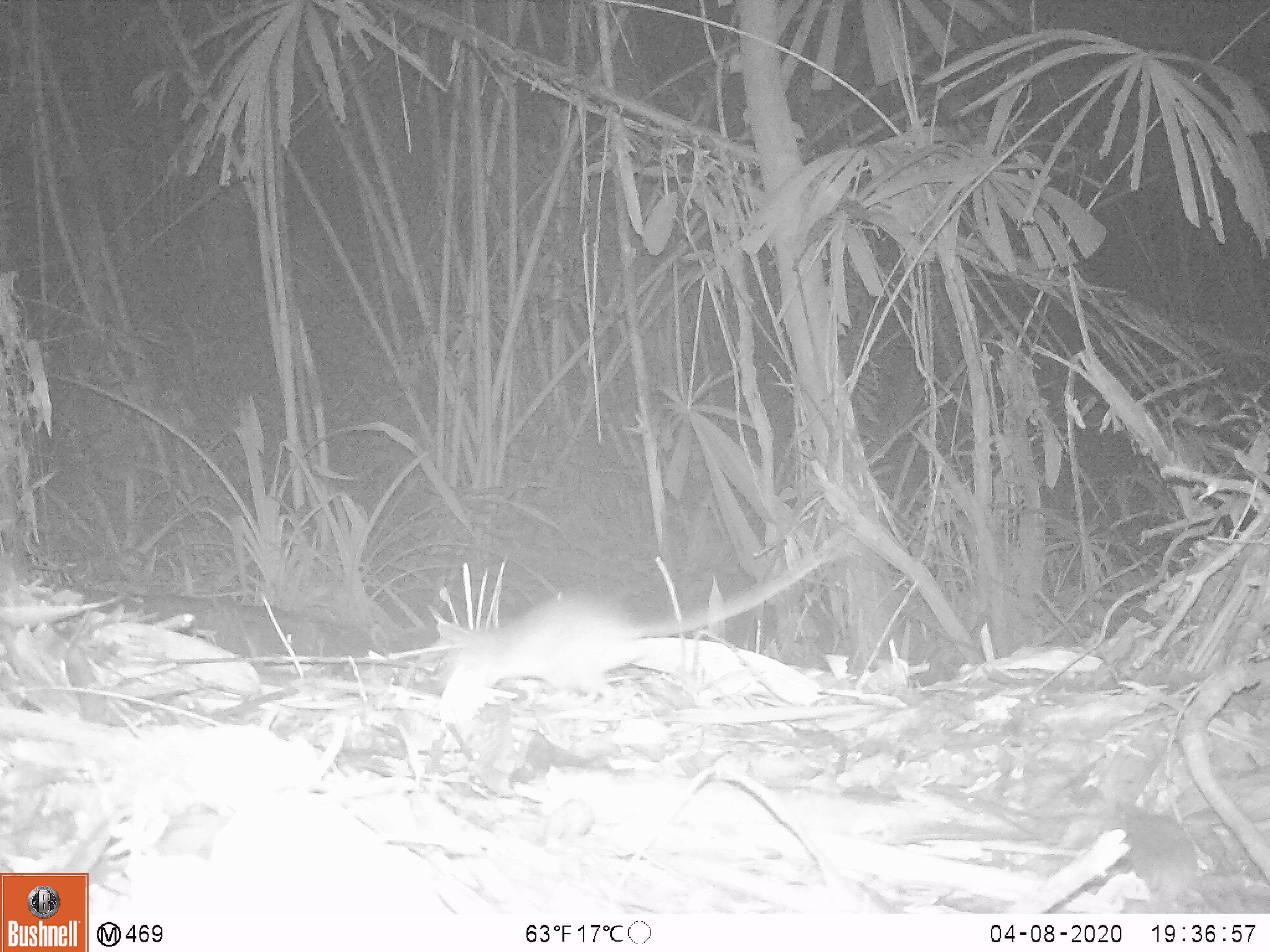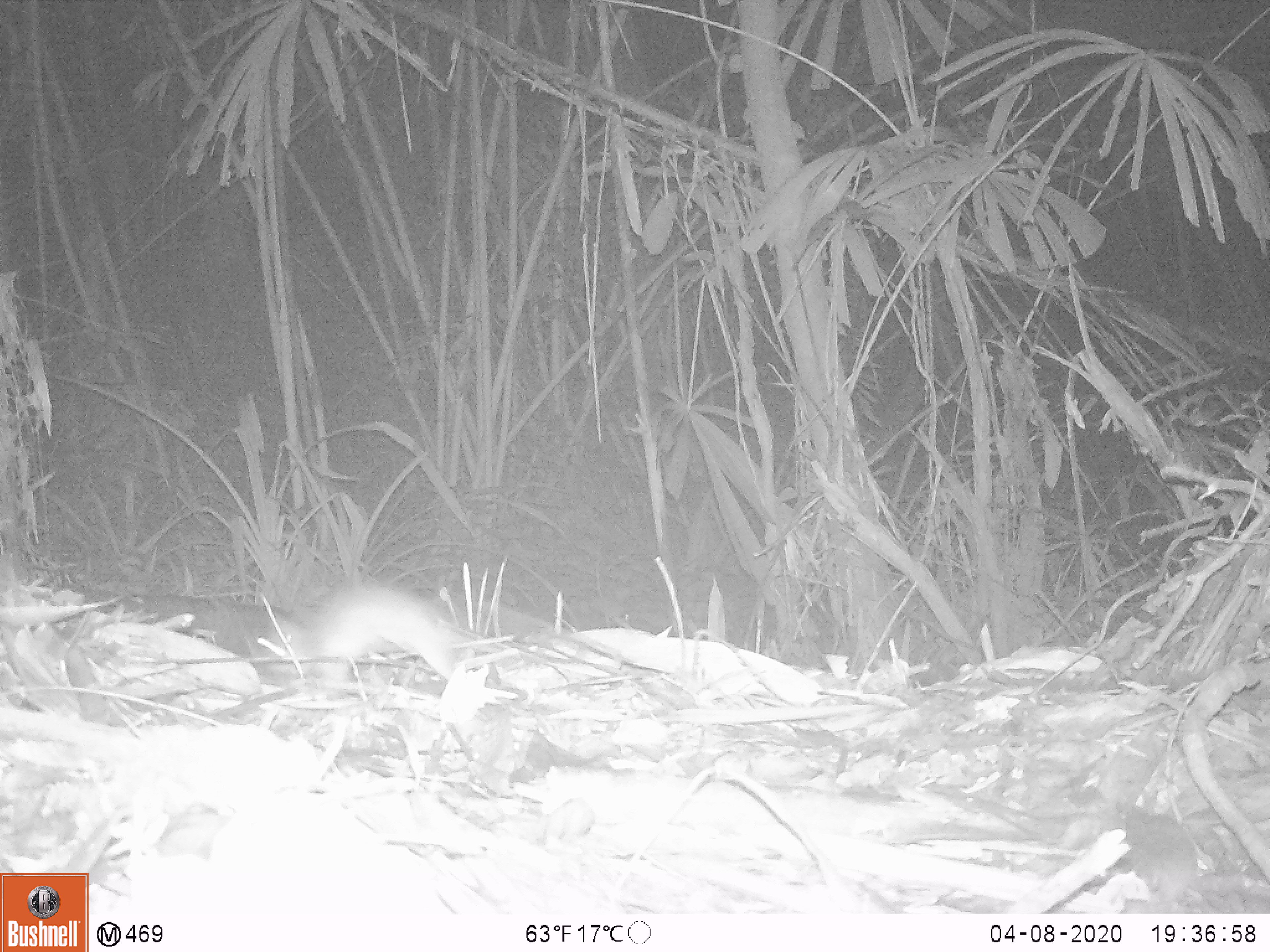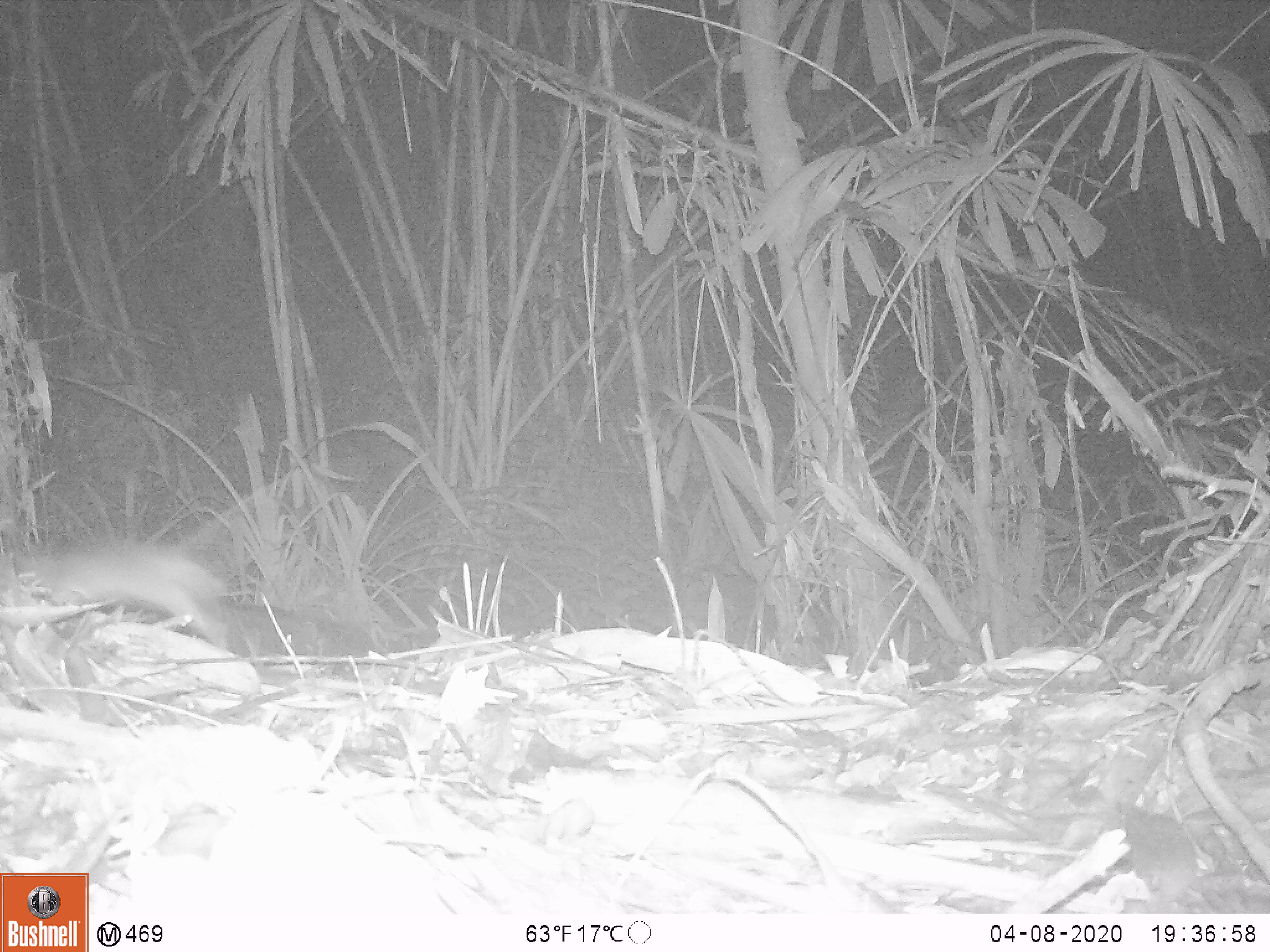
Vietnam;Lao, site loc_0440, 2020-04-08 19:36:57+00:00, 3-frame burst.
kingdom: Animalia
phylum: Chordata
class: Mammalia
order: Rodentia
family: Muridae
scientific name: Muridae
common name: old-world mice and rats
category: unidentified murid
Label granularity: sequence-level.